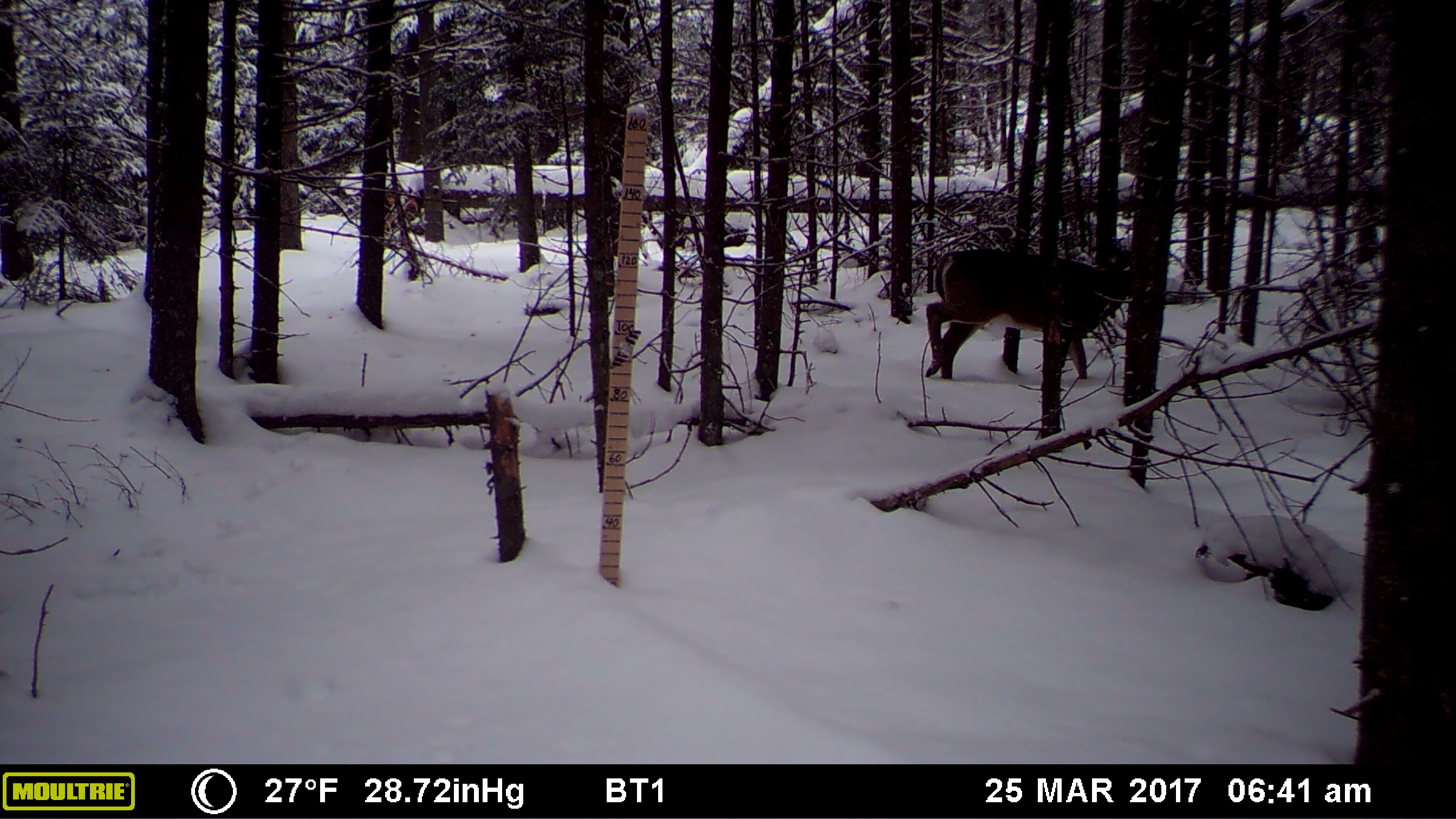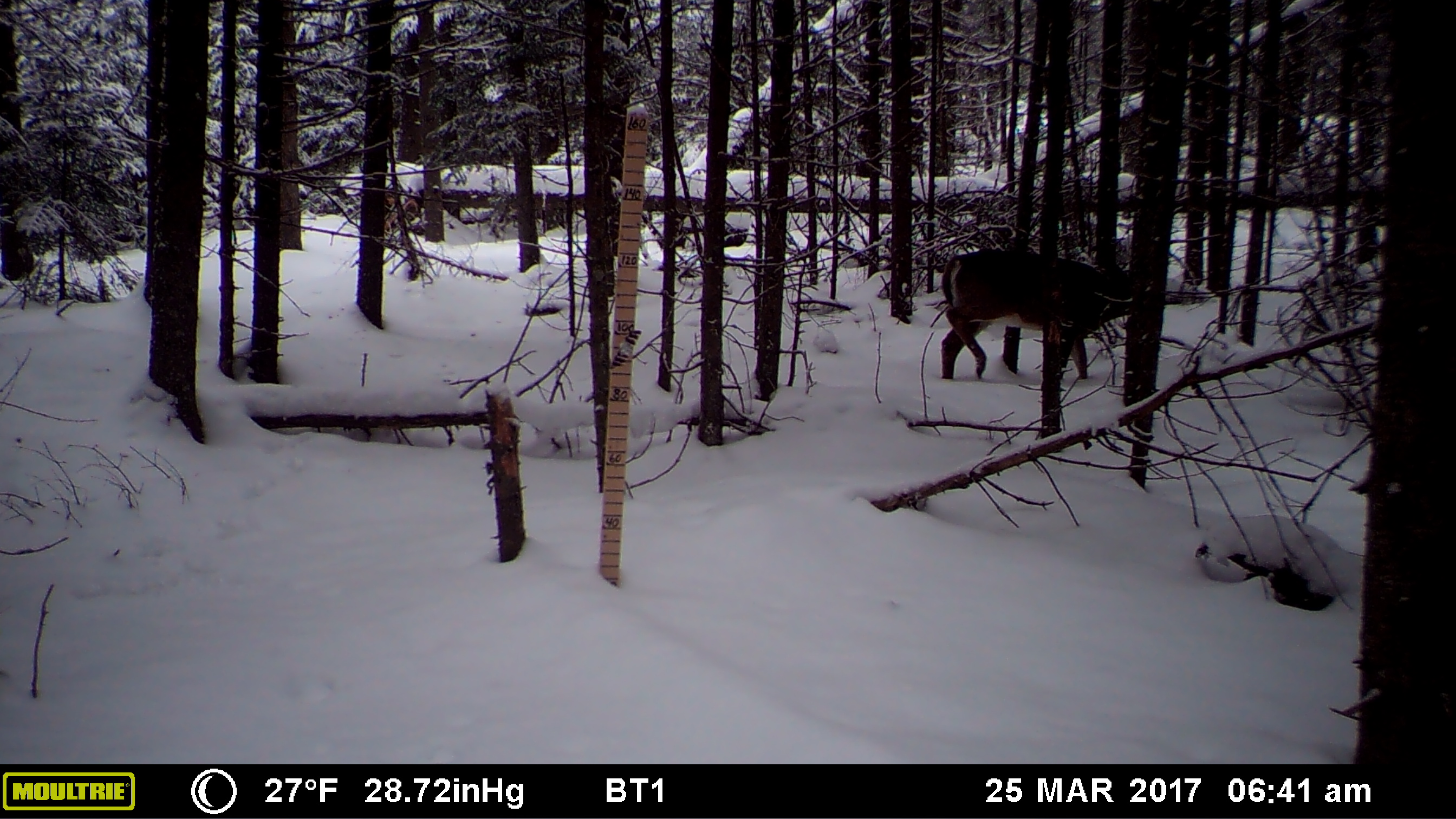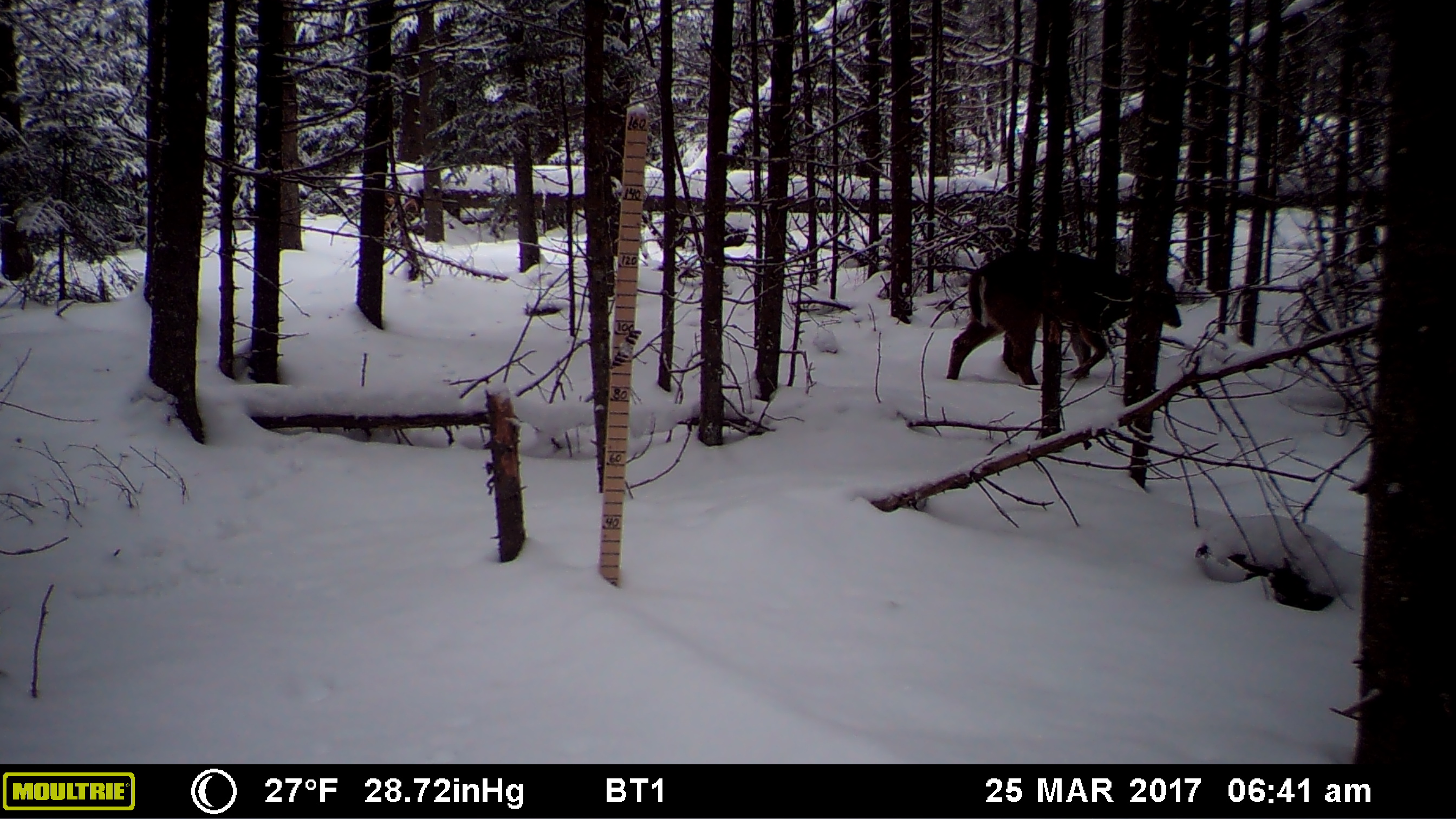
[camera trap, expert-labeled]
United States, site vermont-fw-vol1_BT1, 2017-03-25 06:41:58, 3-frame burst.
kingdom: Animalia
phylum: Chordata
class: Mammalia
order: Artiodactyla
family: Cervidae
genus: Odocoileus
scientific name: Odocoileus virginianus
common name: white-tailed deer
White-tailed deer (Odocoileus virginianus).